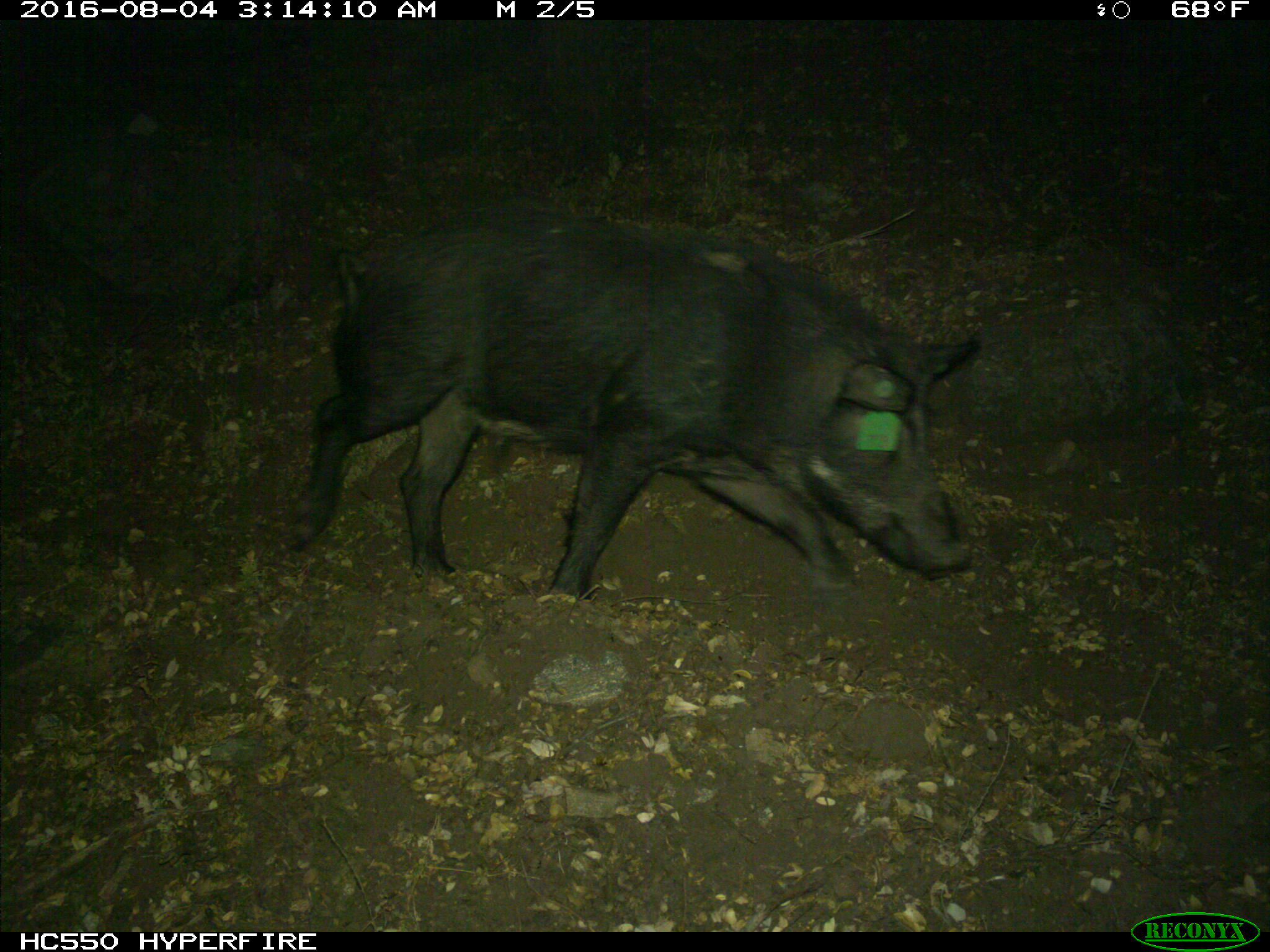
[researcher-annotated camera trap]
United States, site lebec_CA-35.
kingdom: Animalia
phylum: Chordata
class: Mammalia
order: Artiodactyla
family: Suidae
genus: Sus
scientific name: Sus scrofa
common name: wild boar